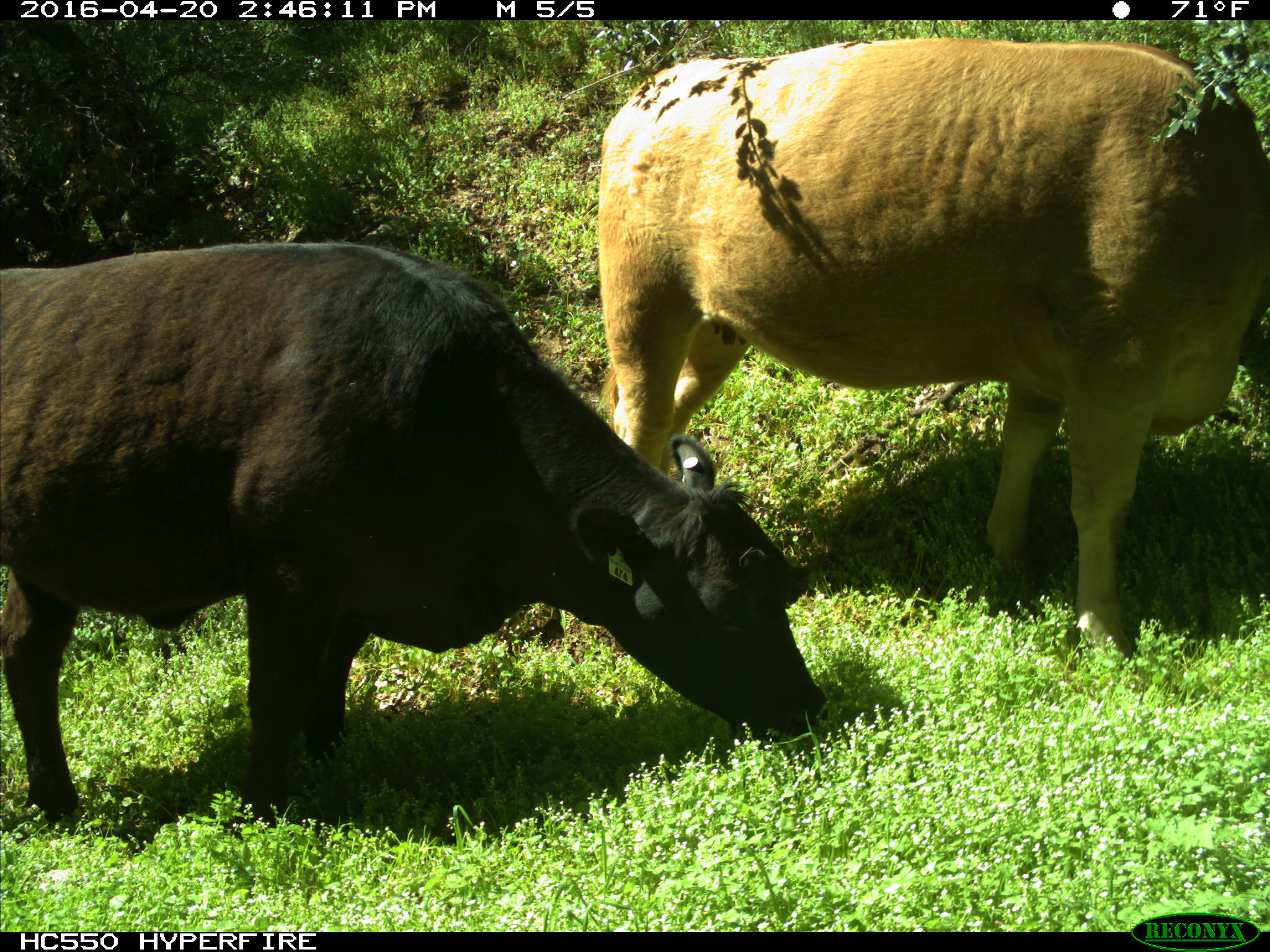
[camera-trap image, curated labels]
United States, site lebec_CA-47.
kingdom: Animalia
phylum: Chordata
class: Mammalia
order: Artiodactyla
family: Bovidae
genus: Bos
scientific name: Bos taurus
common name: domestic cow